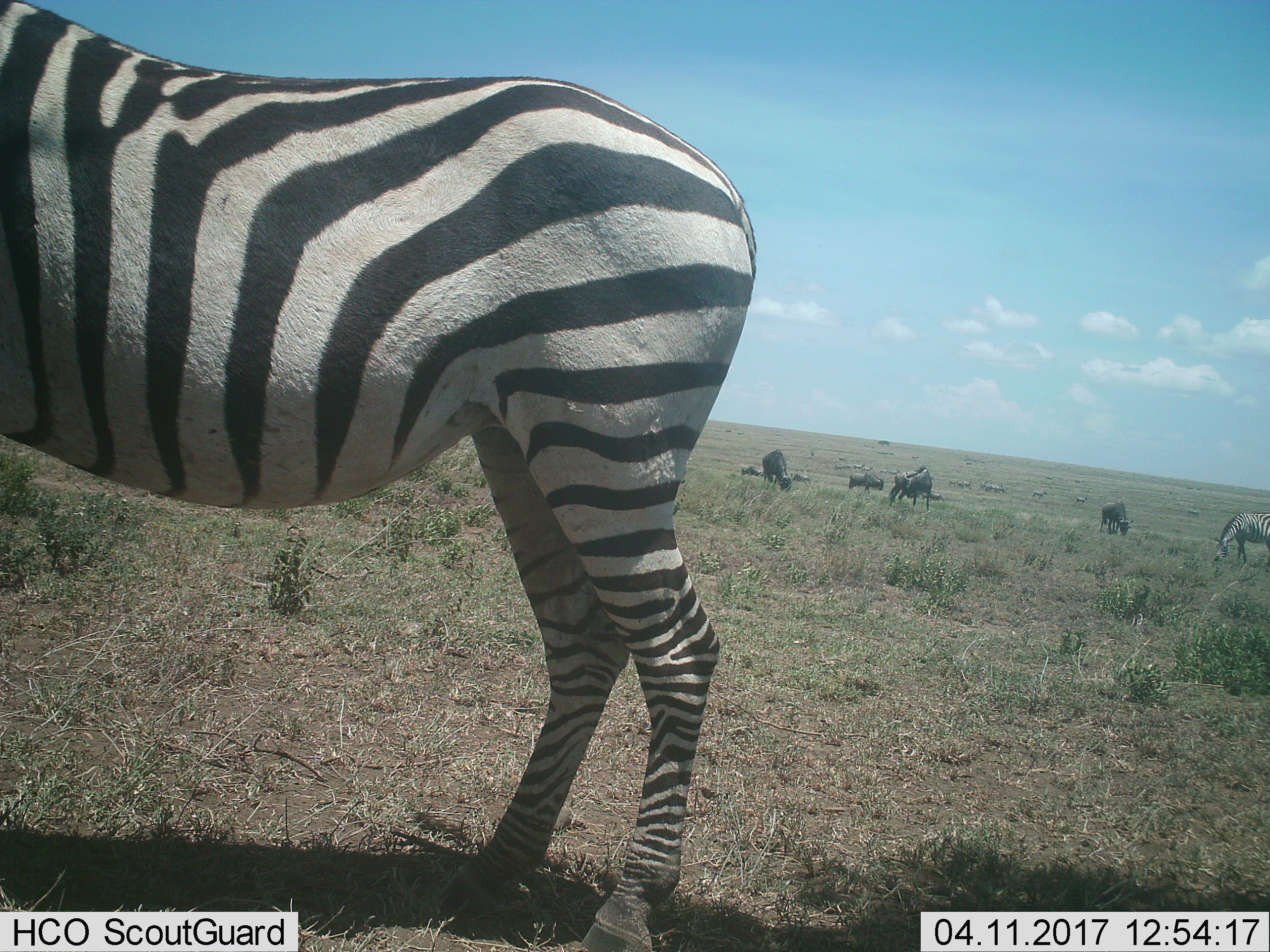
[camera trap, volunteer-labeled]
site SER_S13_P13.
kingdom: Animalia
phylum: Chordata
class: Mammalia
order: Perissodactyla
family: Equidae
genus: Equus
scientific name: Equus quagga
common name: plains zebra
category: zebraplains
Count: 6.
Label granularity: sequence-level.